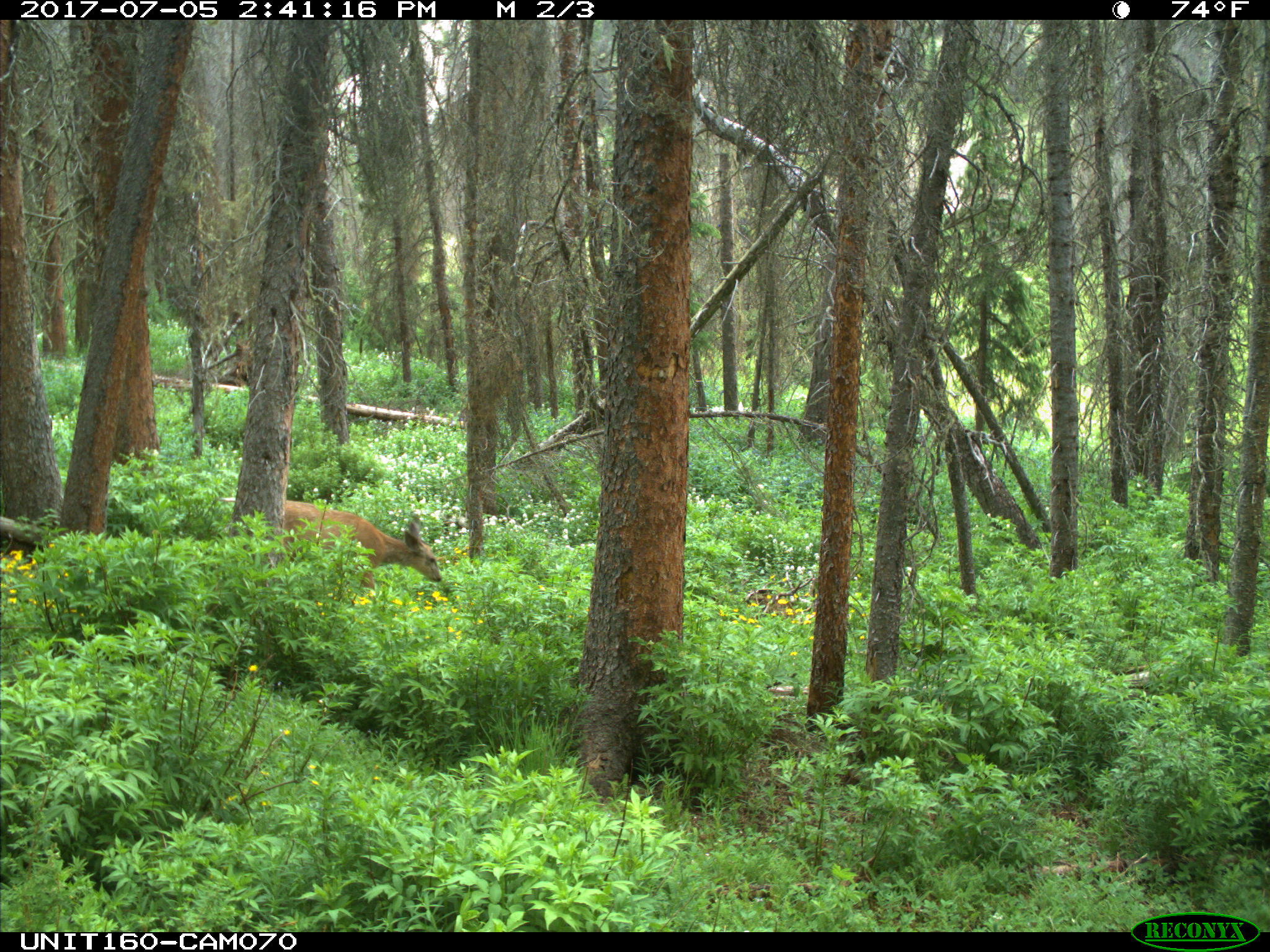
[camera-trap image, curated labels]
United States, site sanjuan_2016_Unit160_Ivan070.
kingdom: Animalia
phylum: Chordata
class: Mammalia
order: Artiodactyla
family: Cervidae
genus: Odocoileus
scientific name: Odocoileus hemionus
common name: mule deer